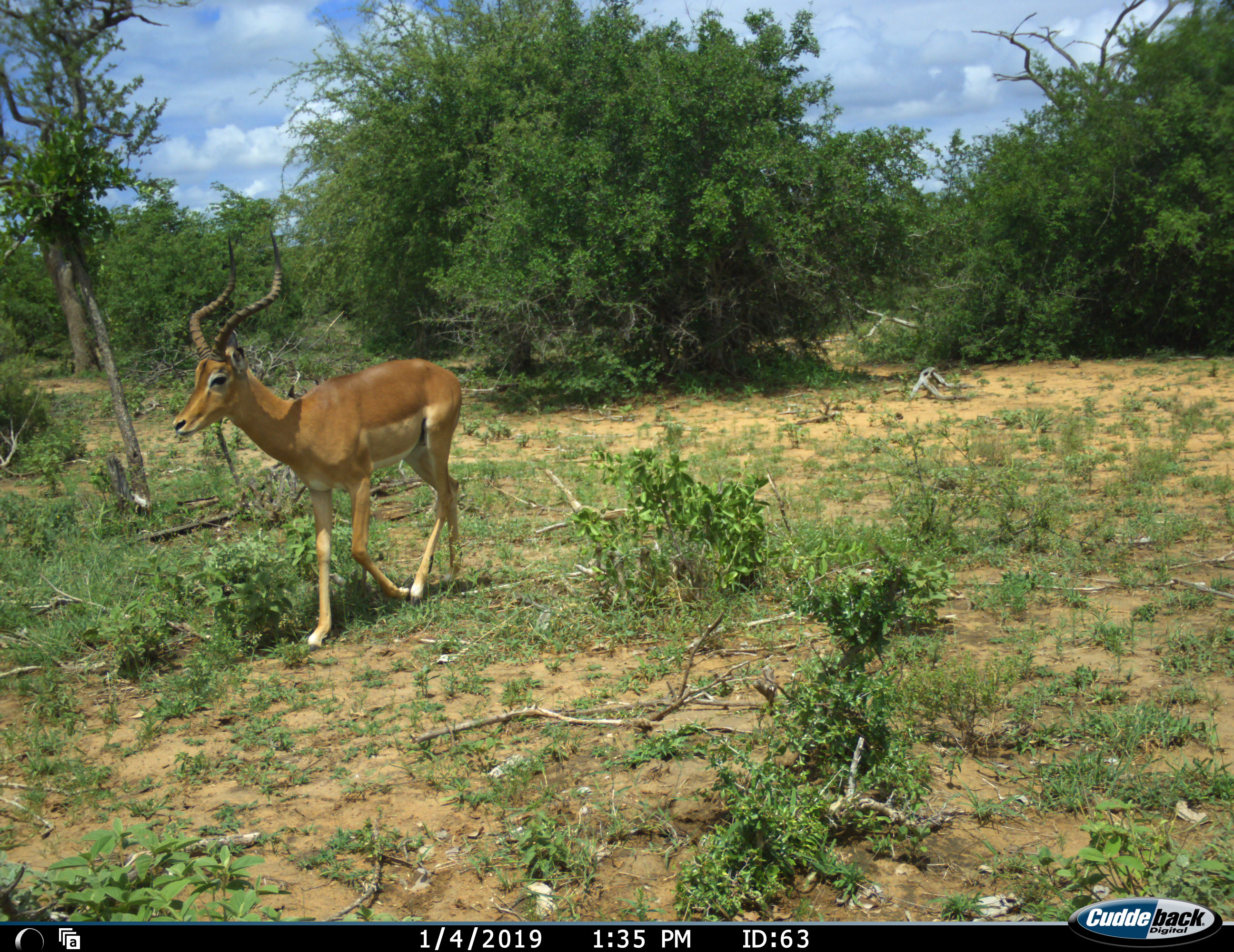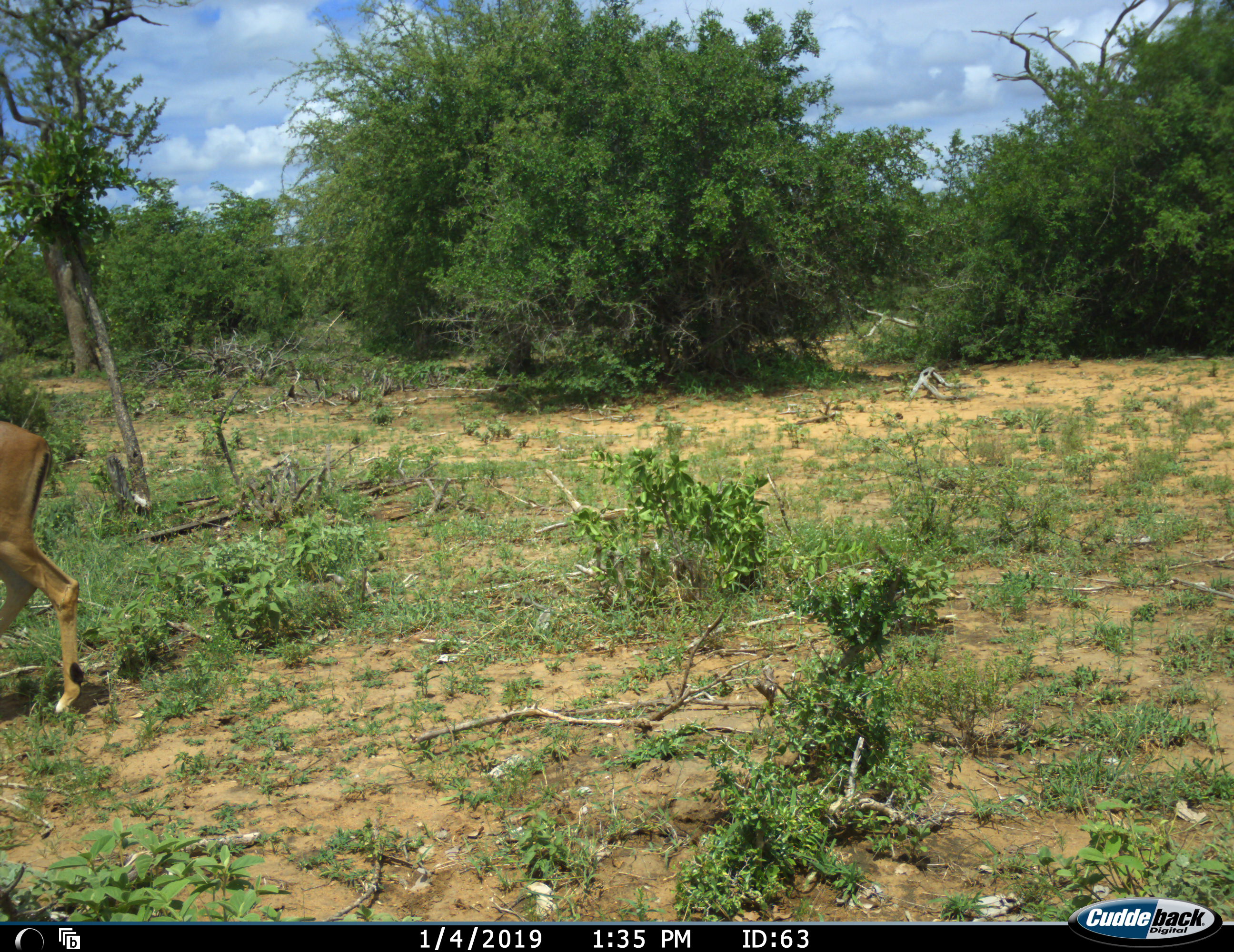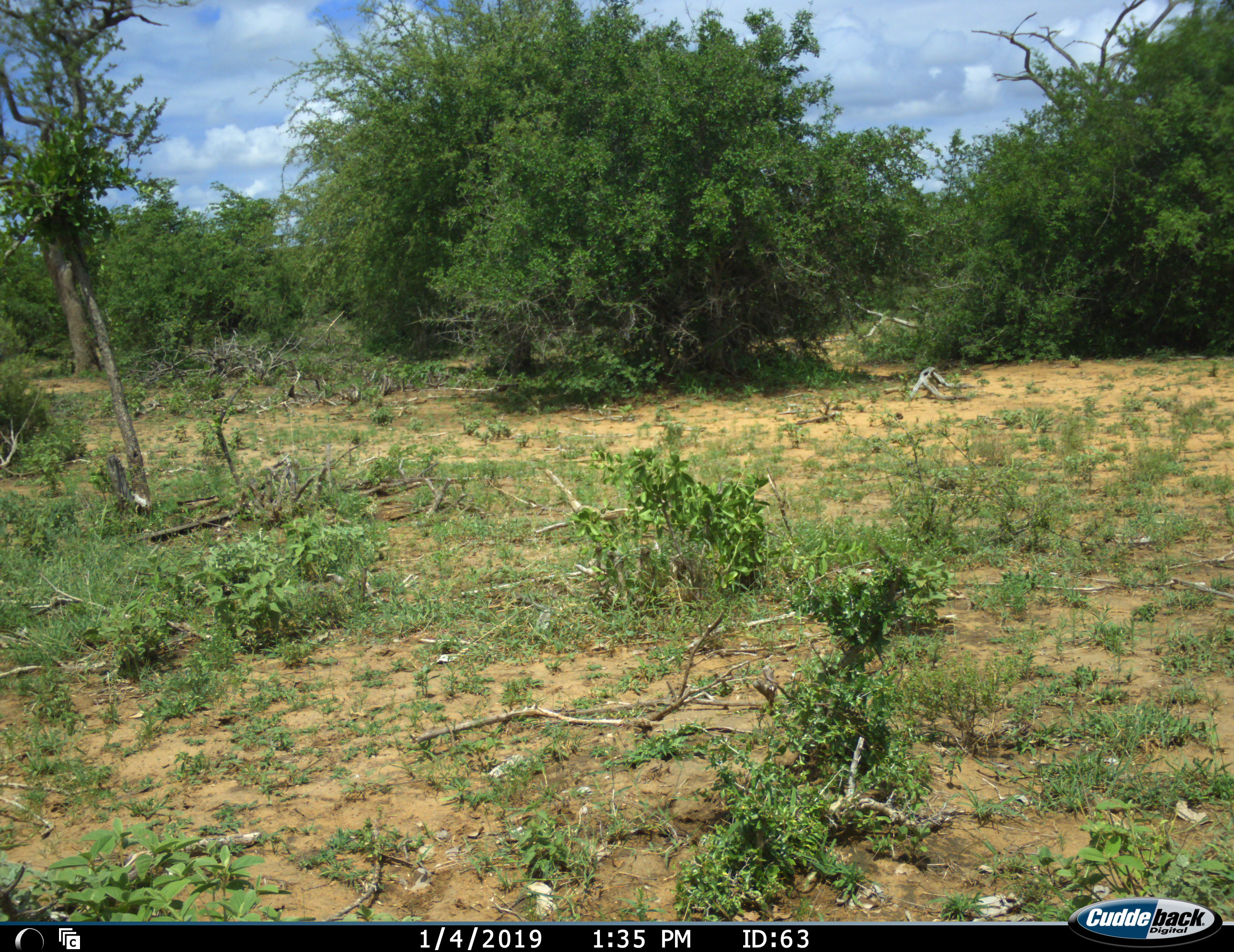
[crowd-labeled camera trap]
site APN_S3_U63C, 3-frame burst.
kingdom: Animalia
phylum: Chordata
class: Mammalia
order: Artiodactyla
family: Bovidae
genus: Aepyceros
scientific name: Aepyceros melampus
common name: impala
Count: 1.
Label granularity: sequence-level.